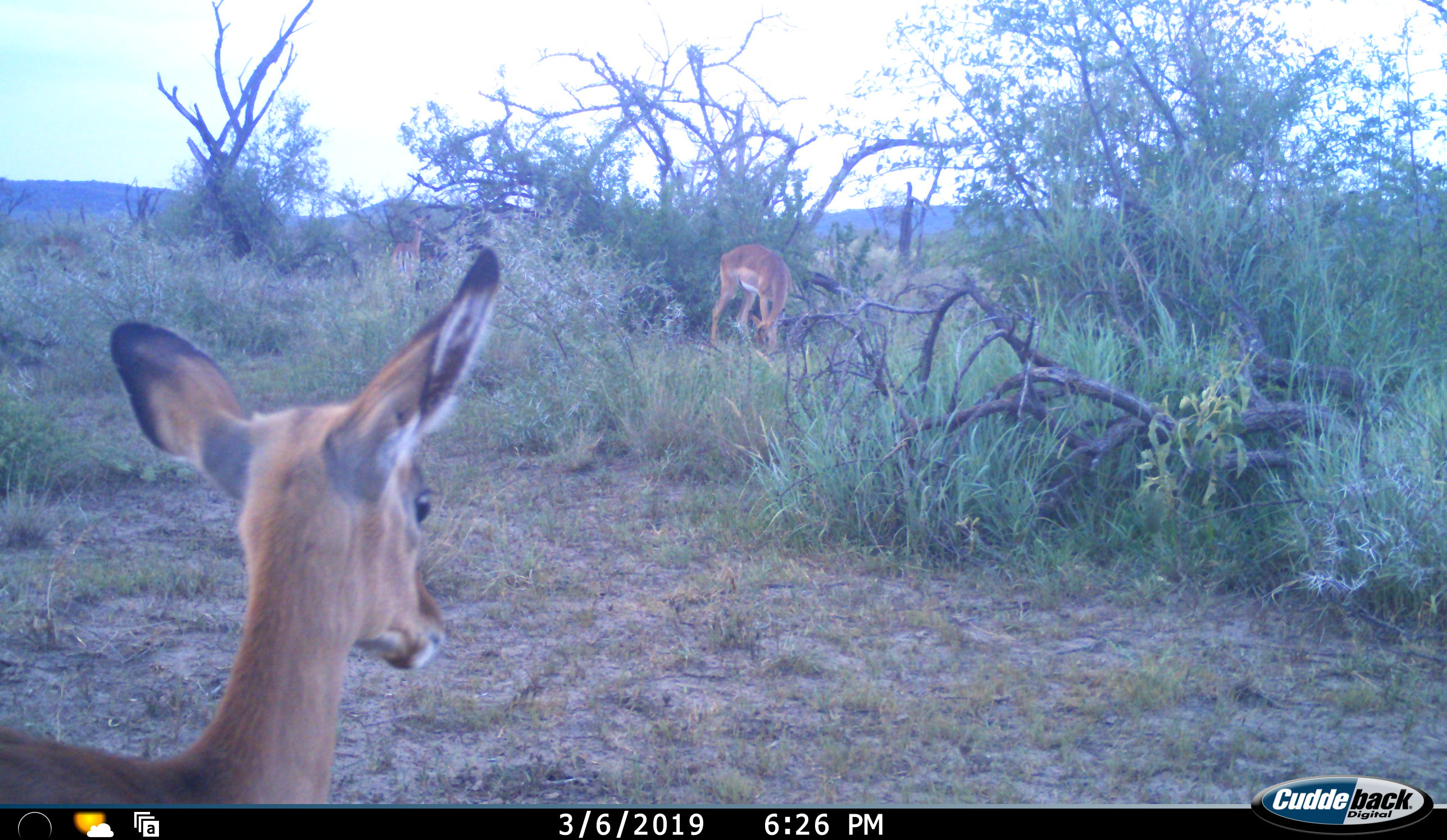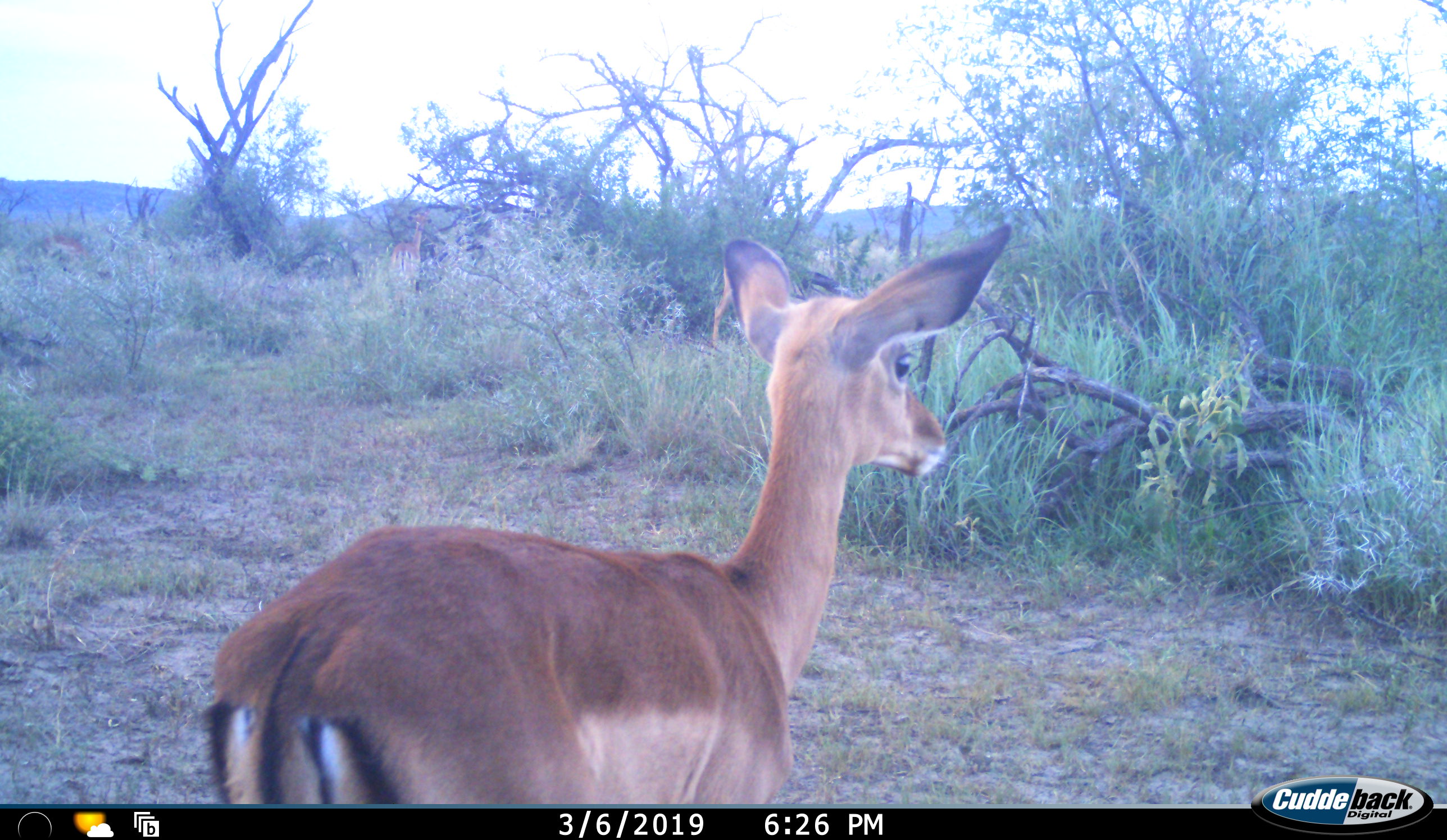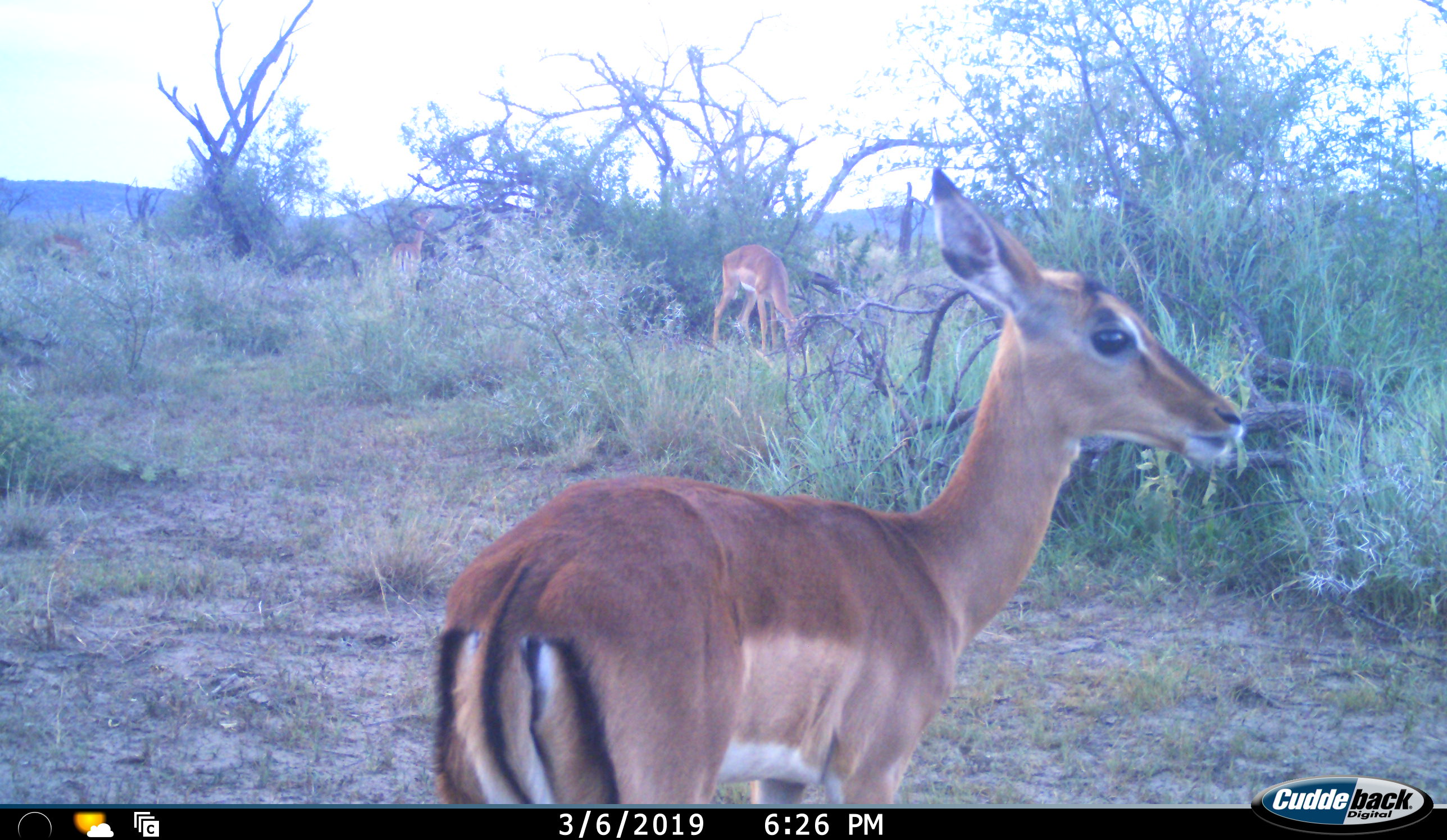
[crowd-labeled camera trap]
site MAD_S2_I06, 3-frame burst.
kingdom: Animalia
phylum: Chordata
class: Mammalia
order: Artiodactyla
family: Bovidae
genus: Aepyceros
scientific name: Aepyceros melampus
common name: impala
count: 4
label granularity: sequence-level